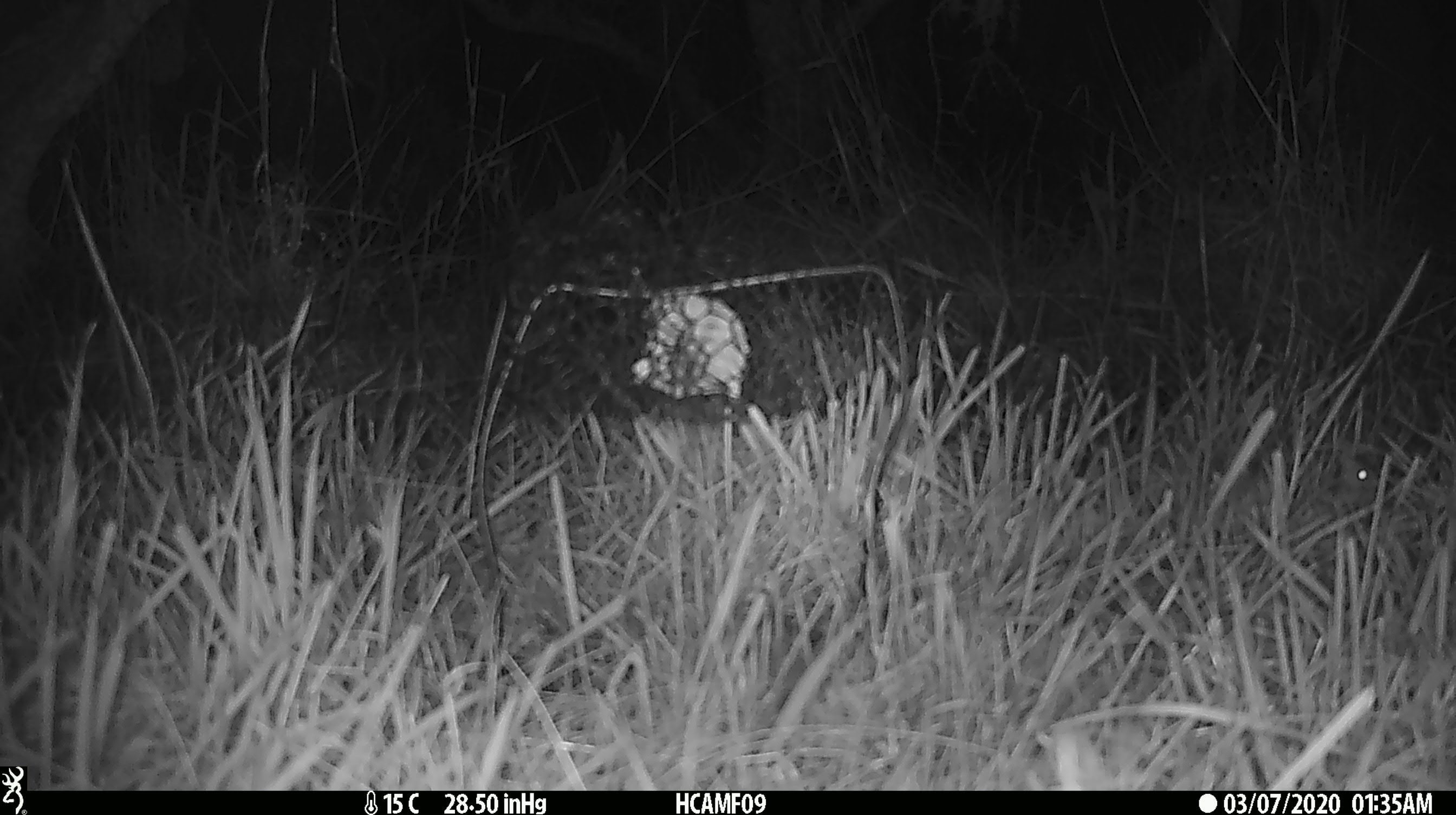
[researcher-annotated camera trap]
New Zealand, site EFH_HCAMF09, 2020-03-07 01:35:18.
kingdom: Animalia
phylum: Chordata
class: Mammalia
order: Rodentia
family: Muridae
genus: Mus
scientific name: Mus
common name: mouse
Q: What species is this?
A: Mouse (Mus).